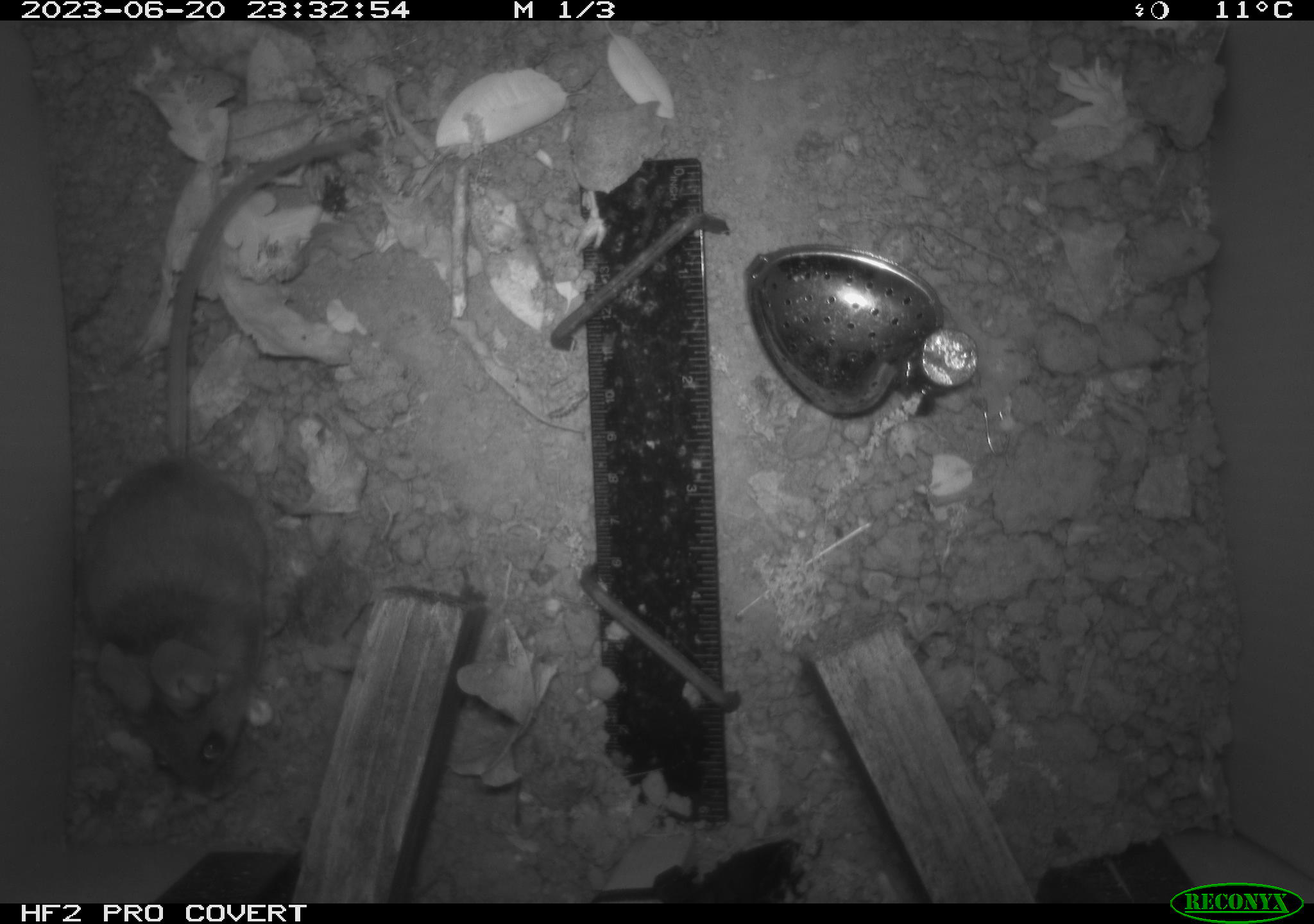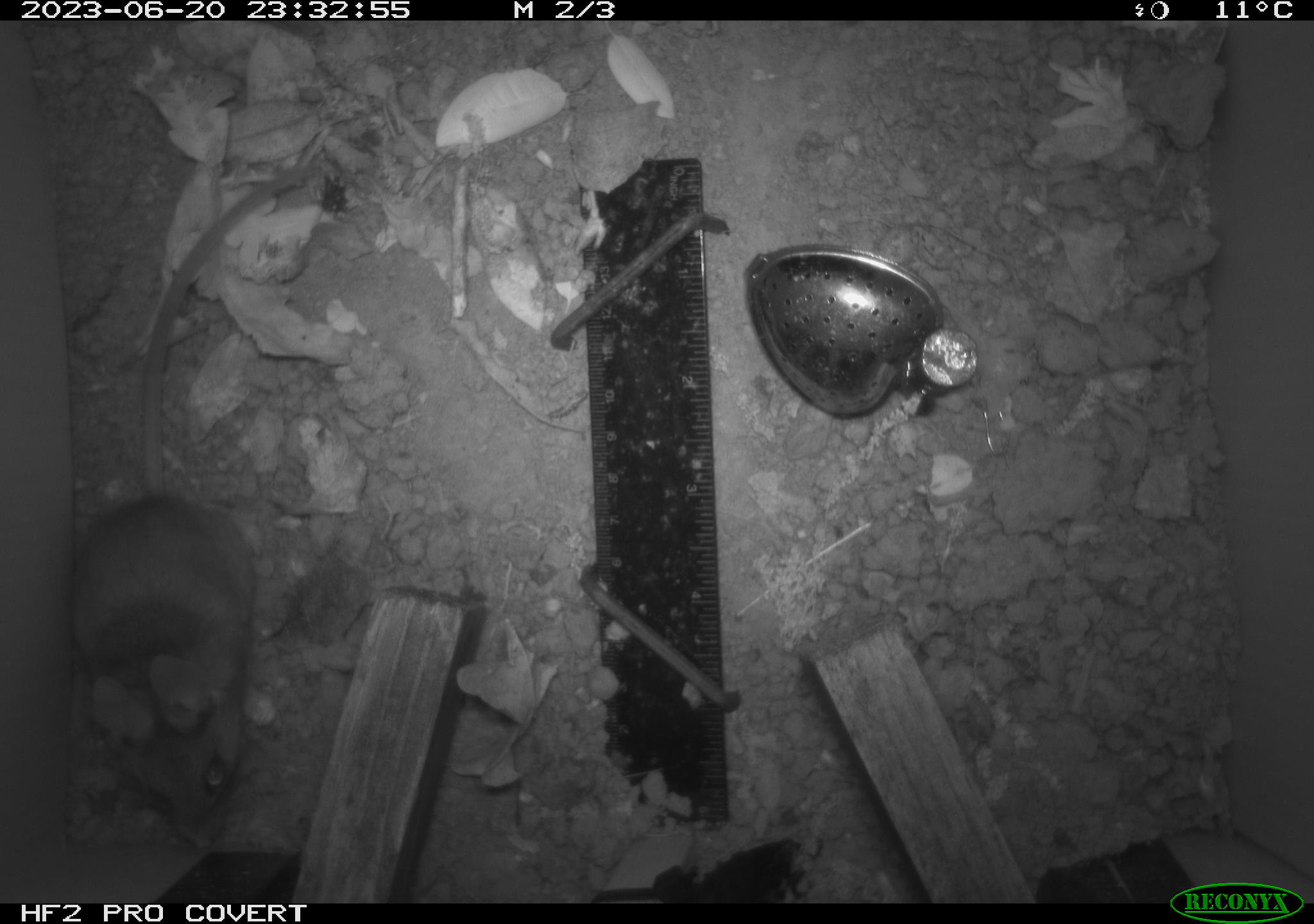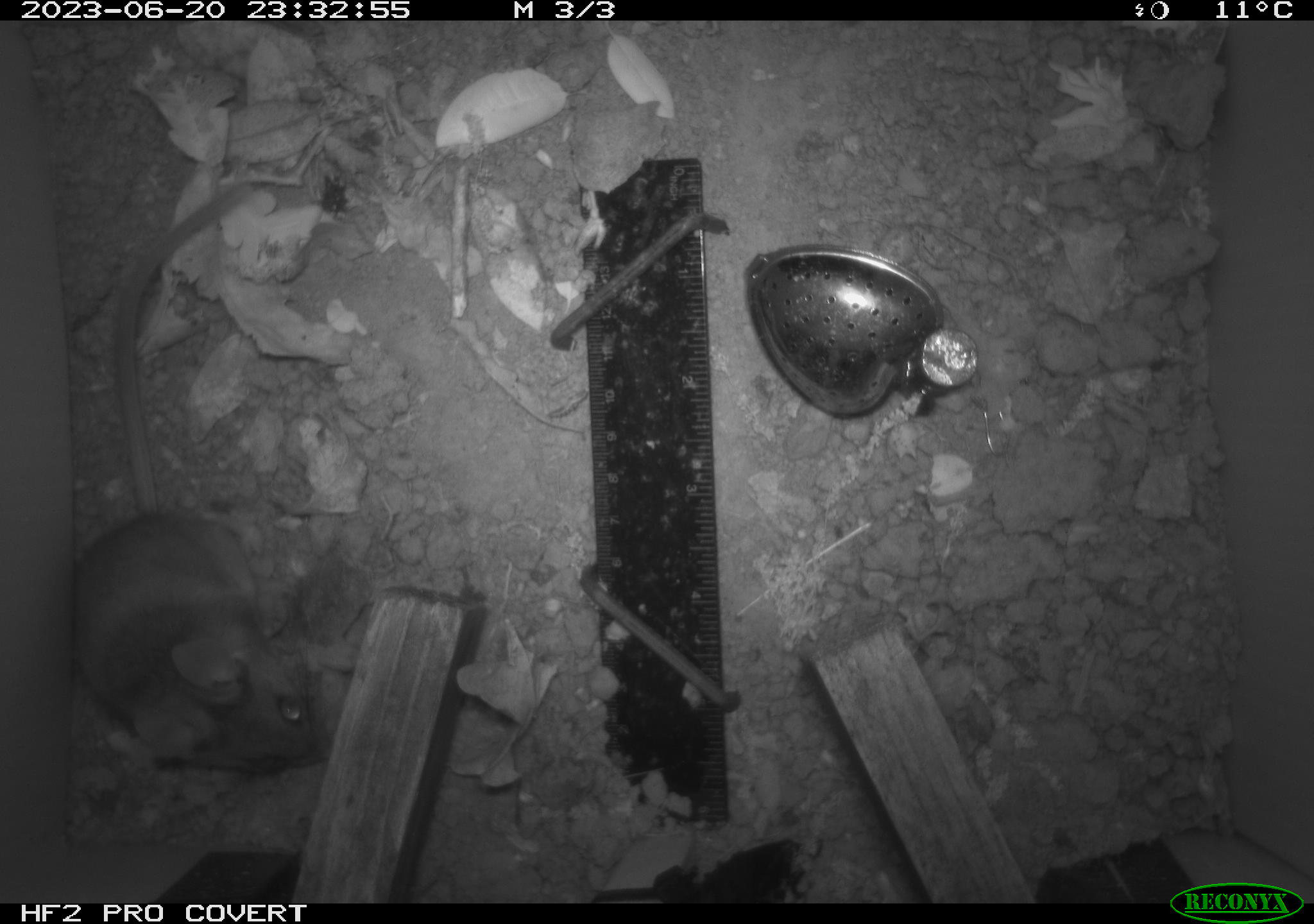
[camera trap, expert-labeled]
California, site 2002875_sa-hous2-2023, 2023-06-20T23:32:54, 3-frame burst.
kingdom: Animalia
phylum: Chordata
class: Mammalia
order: Rodentia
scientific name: Rodentia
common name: mouse species